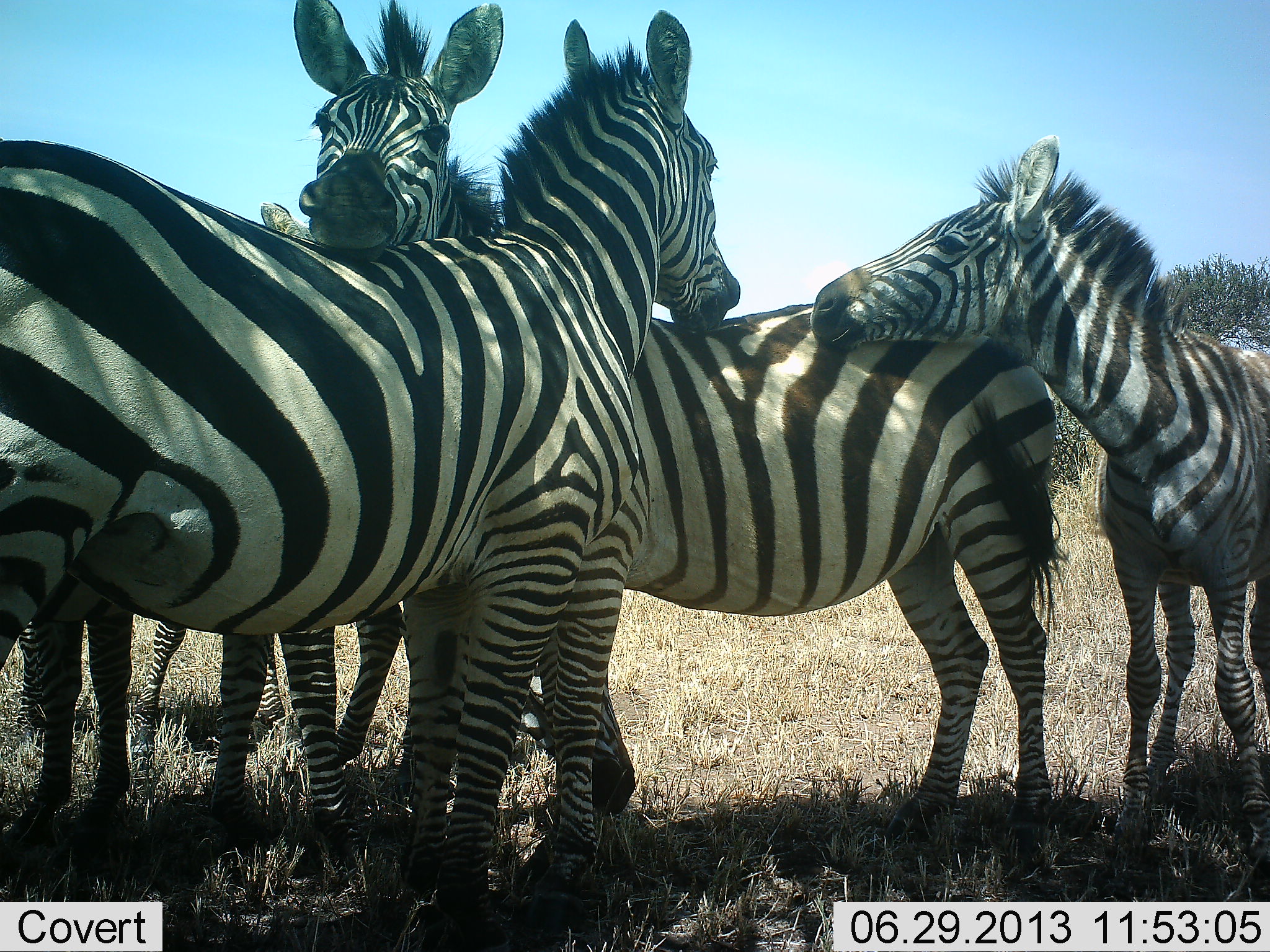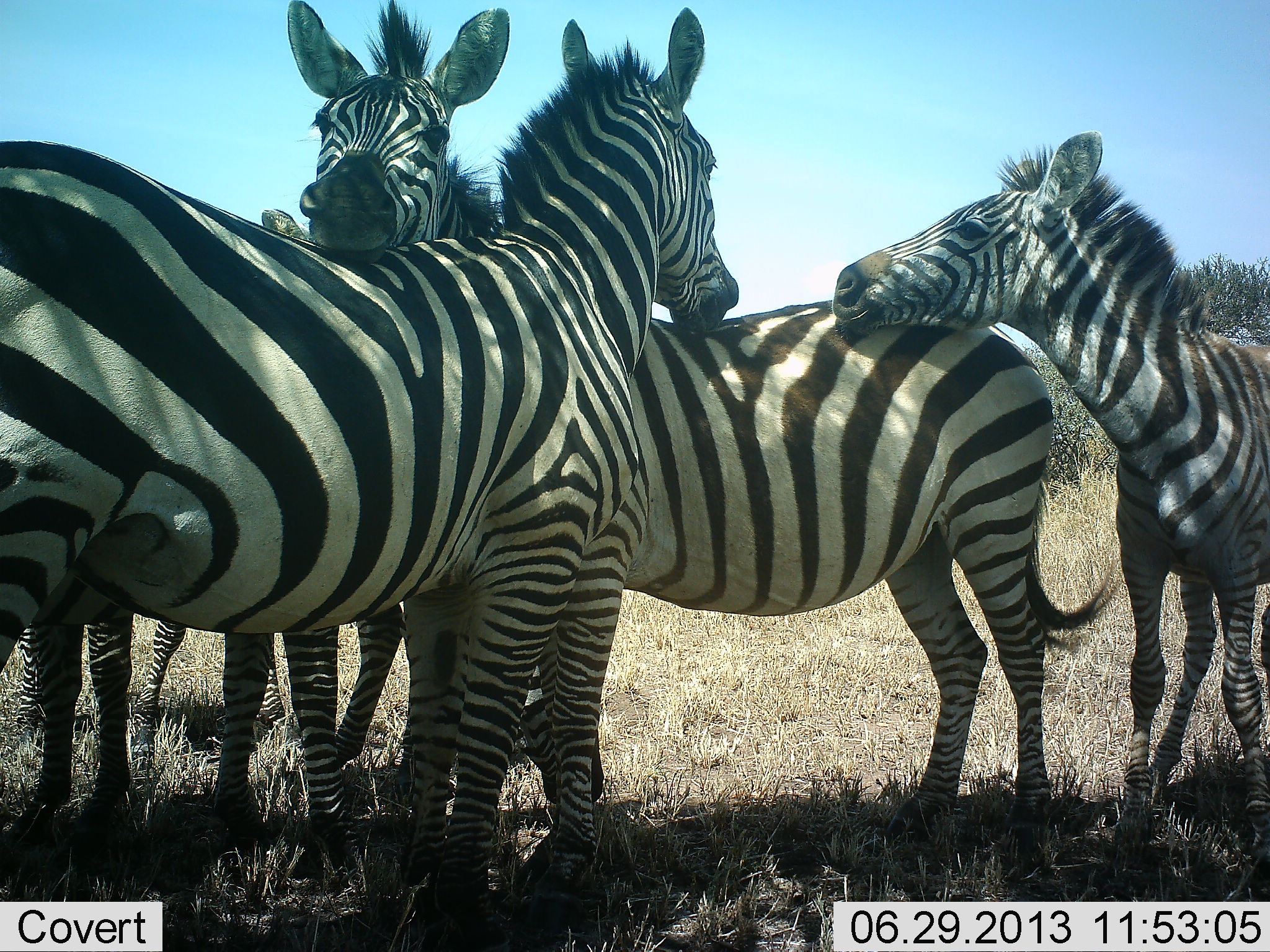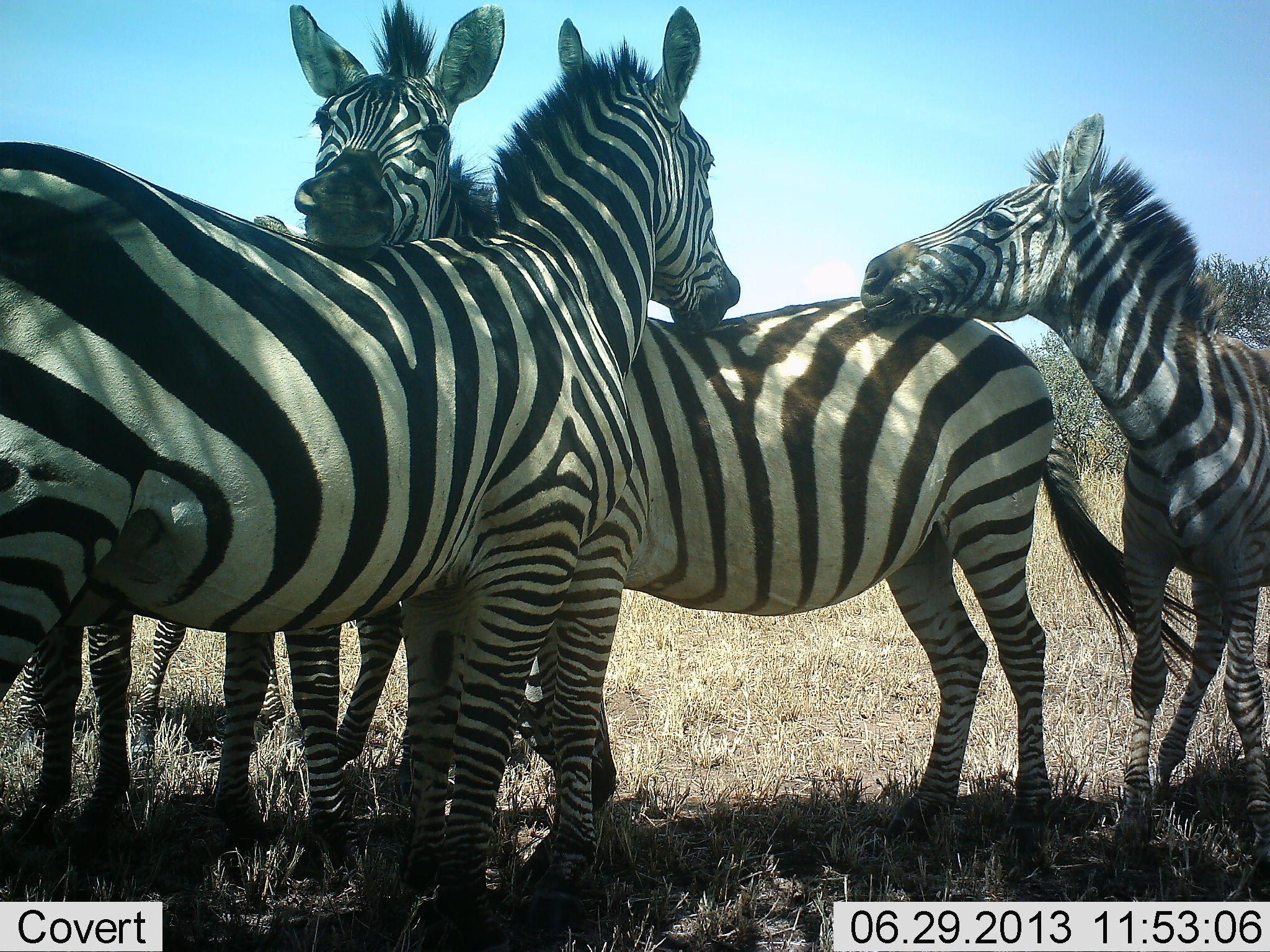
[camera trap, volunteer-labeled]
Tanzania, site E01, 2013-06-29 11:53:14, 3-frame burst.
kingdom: Animalia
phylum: Chordata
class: Mammalia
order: Perissodactyla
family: Equidae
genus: Equus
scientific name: Equus quagga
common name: plains zebra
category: zebra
Zebra (plains zebra) (Equus quagga), count 4. Behavior (volunteer vote fractions): standing 74%, resting 5%, moving 5%, interacting 79%. Young present (vote fraction): 42%. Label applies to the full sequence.